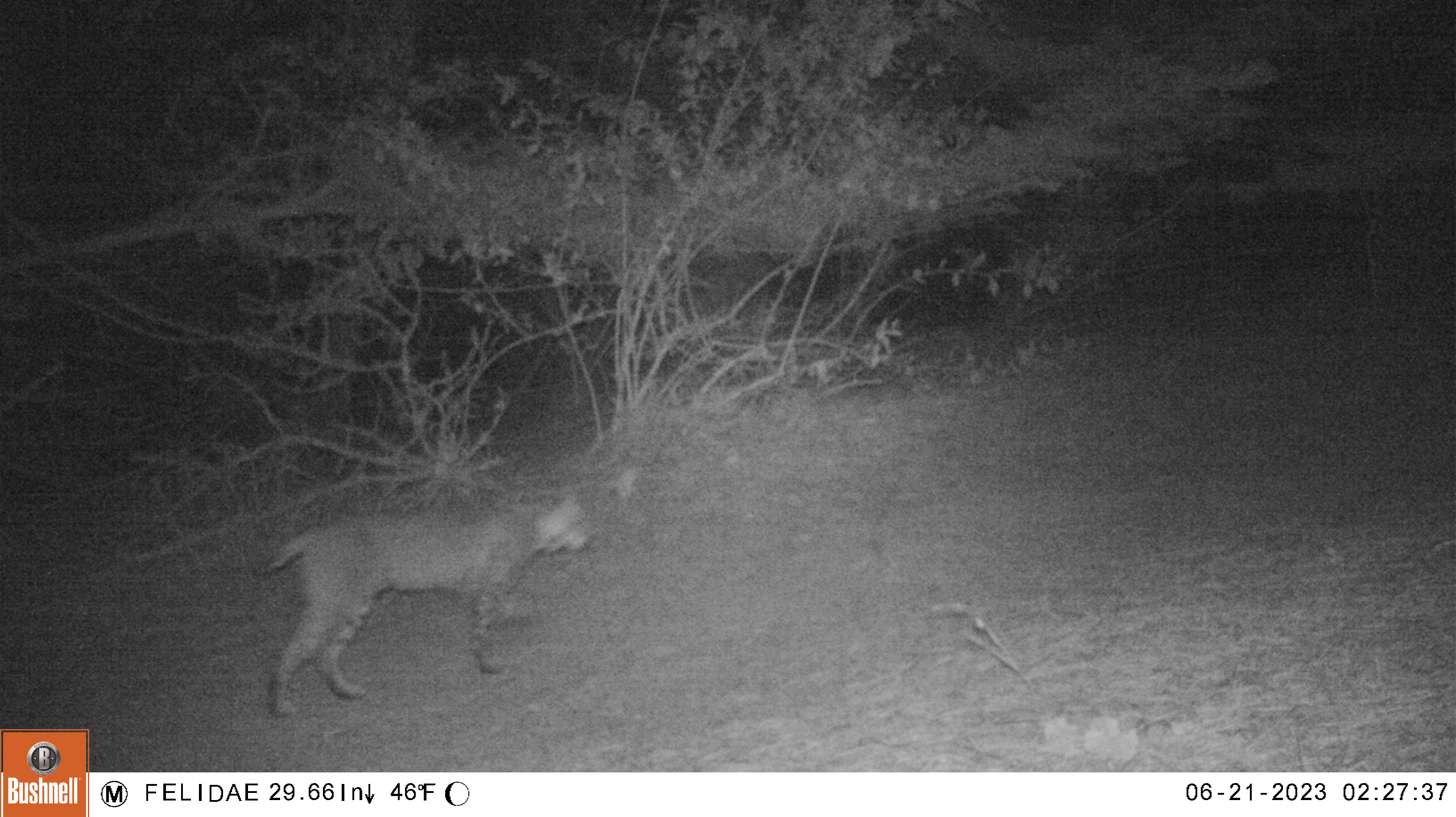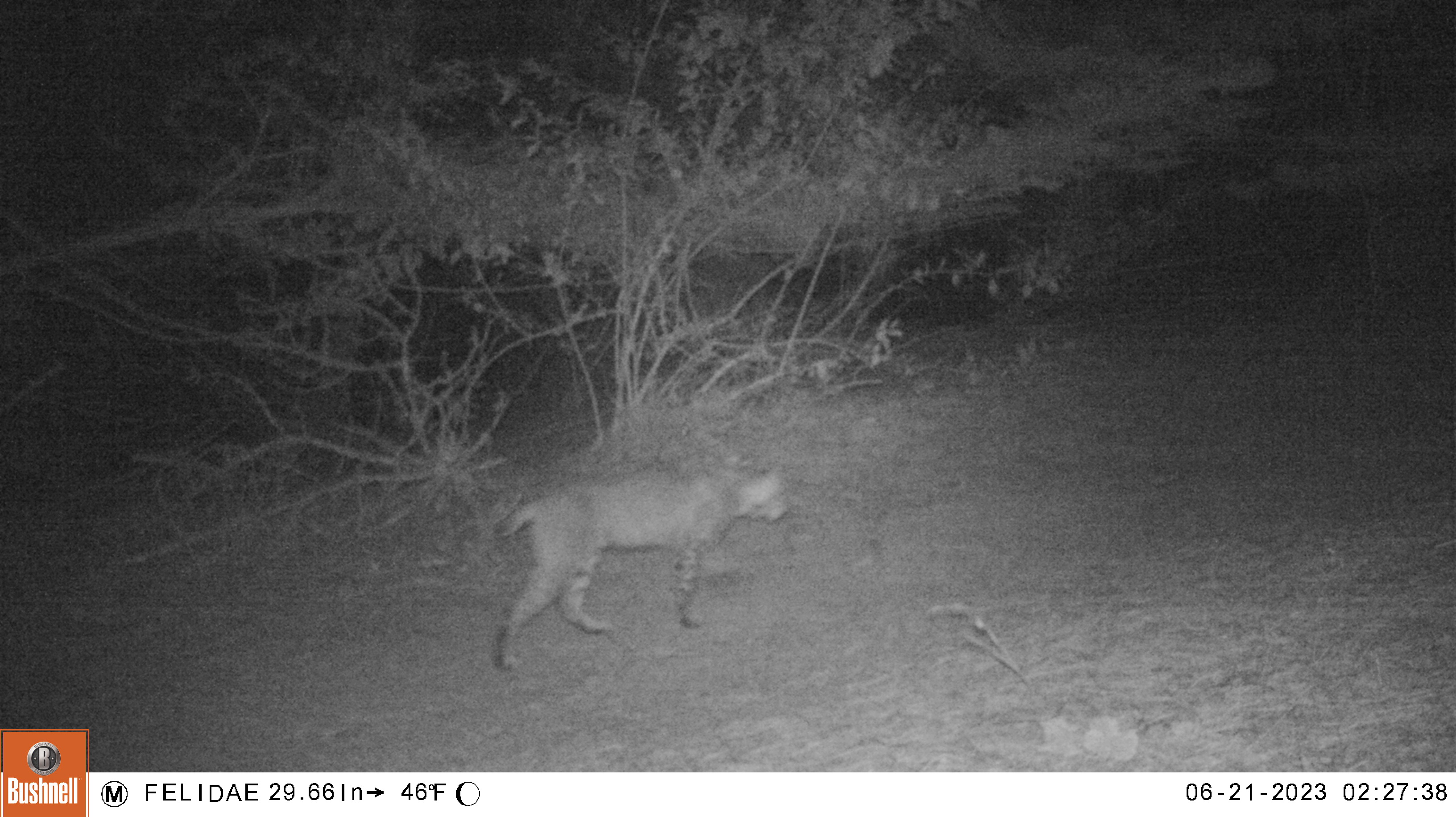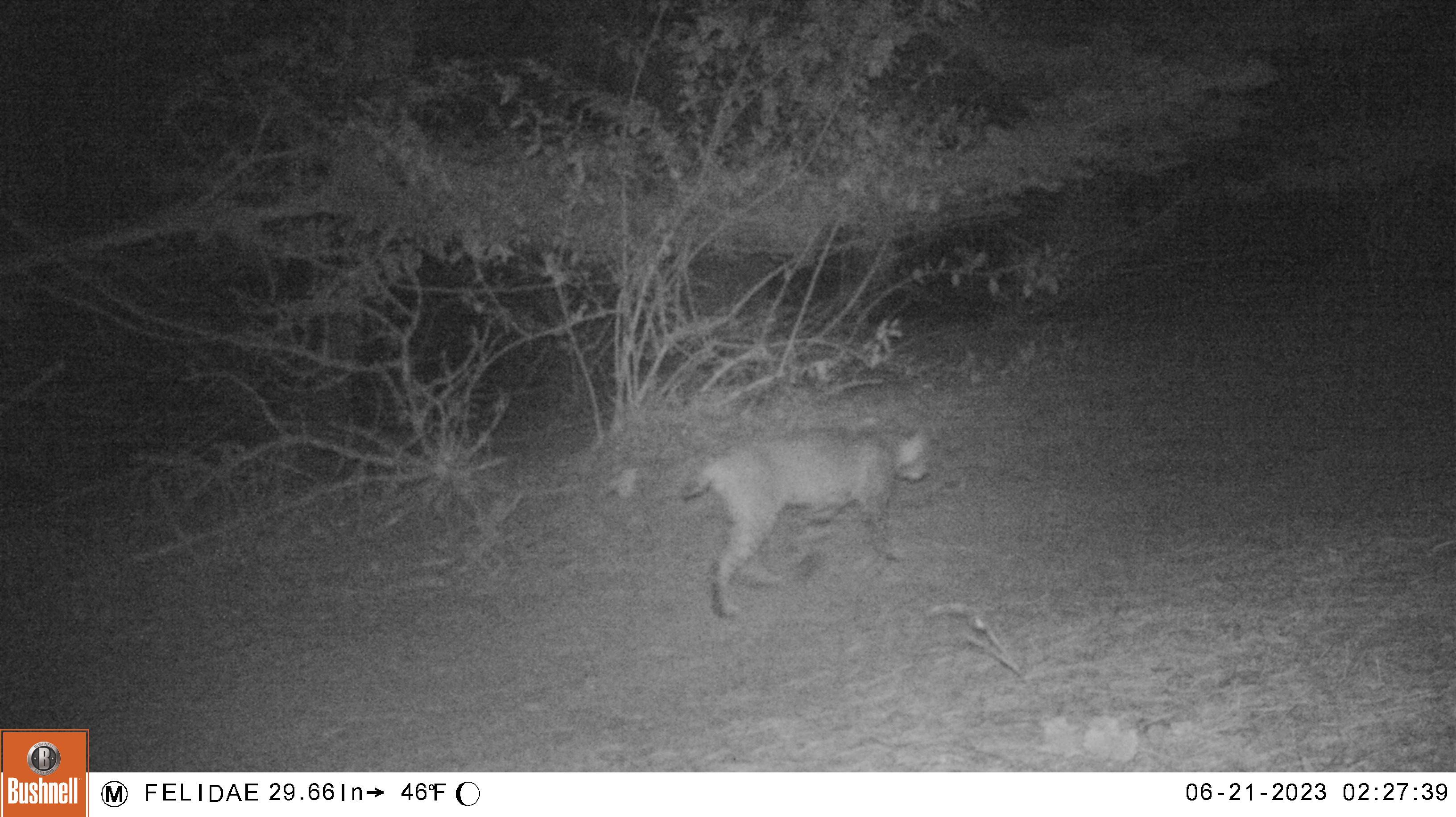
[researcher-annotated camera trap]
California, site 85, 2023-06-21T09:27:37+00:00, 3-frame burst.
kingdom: Animalia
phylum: Chordata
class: Mammalia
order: Carnivora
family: Felidae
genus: Lynx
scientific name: Lynx rufus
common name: bobcat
Bobcat (Lynx rufus).